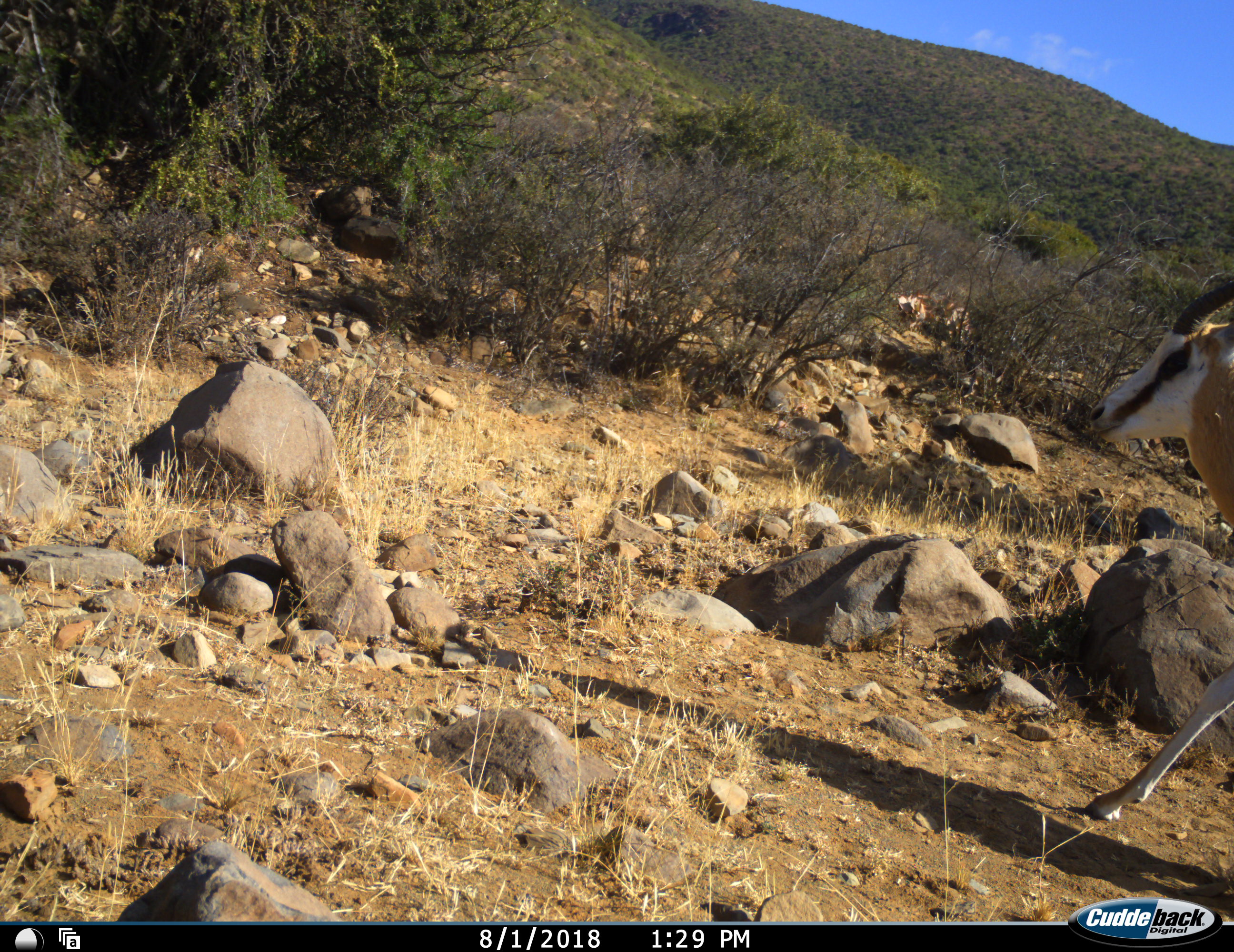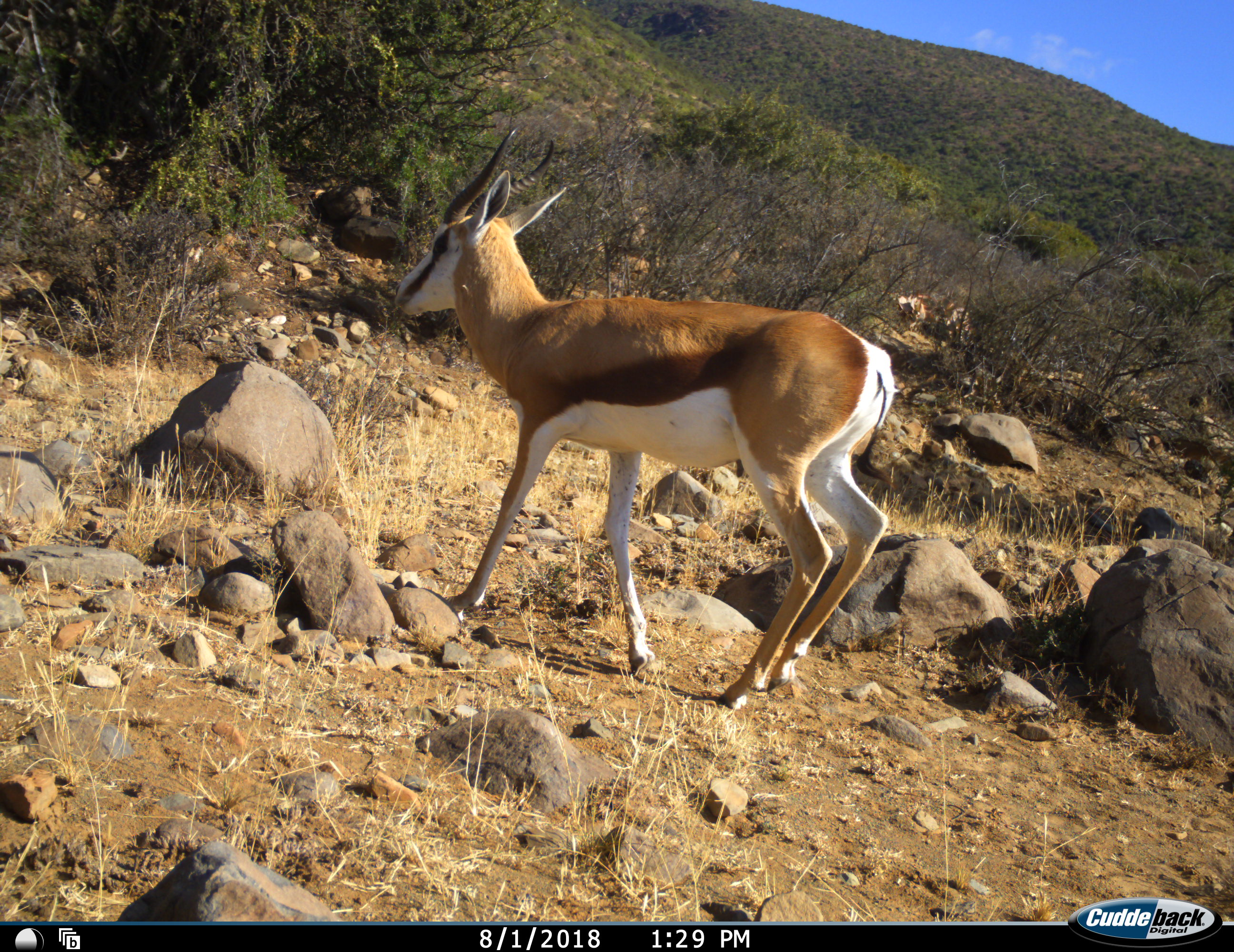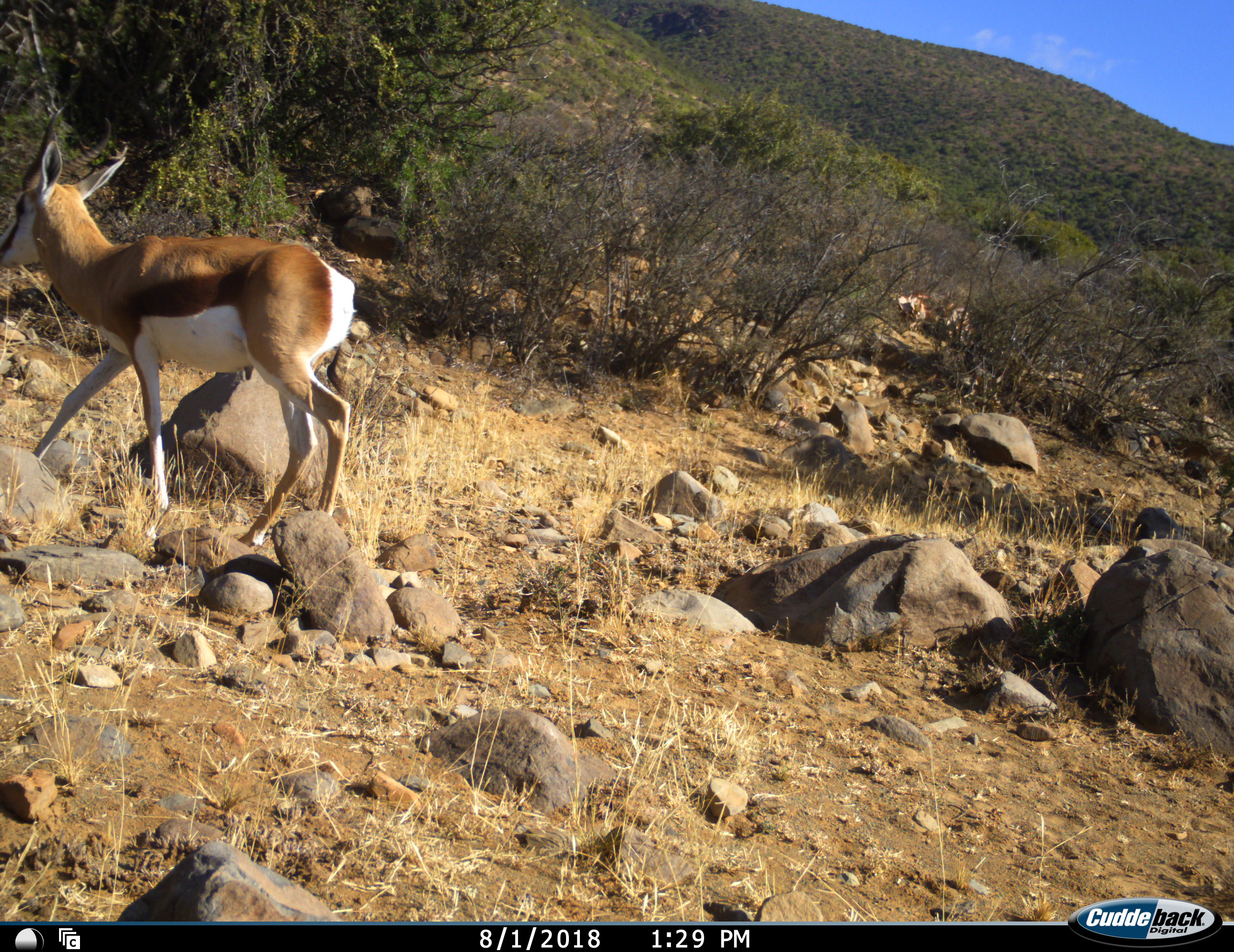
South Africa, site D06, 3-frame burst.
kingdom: Animalia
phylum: Chordata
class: Mammalia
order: Artiodactyla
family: Bovidae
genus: Antidorcas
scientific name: Antidorcas marsupialis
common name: springbok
Springbok (Antidorcas marsupialis), count 1. Behavior (volunteer vote fractions): standing 0%, resting 0%, moving 100%, interacting 0%. Young present (vote fraction): 0%. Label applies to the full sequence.